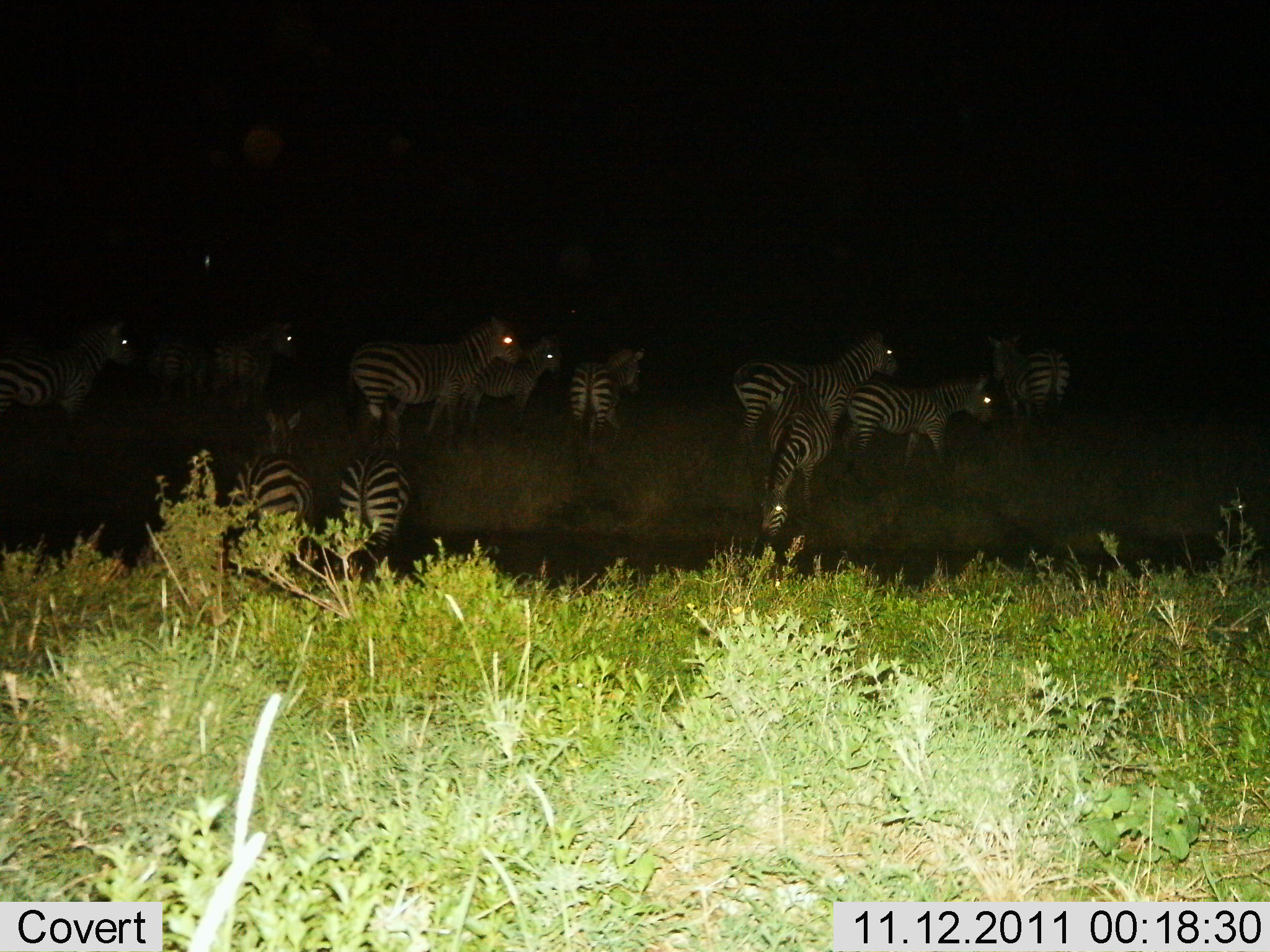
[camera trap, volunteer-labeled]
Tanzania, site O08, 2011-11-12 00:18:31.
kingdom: Animalia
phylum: Chordata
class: Mammalia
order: Perissodactyla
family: Equidae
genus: Equus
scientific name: Equus quagga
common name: plains zebra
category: zebra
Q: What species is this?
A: Zebra (plains zebra) (Equus quagga).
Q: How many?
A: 11-50.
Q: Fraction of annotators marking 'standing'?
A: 79%.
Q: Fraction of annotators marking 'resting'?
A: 7%.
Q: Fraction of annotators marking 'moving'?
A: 64%.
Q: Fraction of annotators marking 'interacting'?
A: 14%.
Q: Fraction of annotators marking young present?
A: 21%.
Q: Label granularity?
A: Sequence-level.